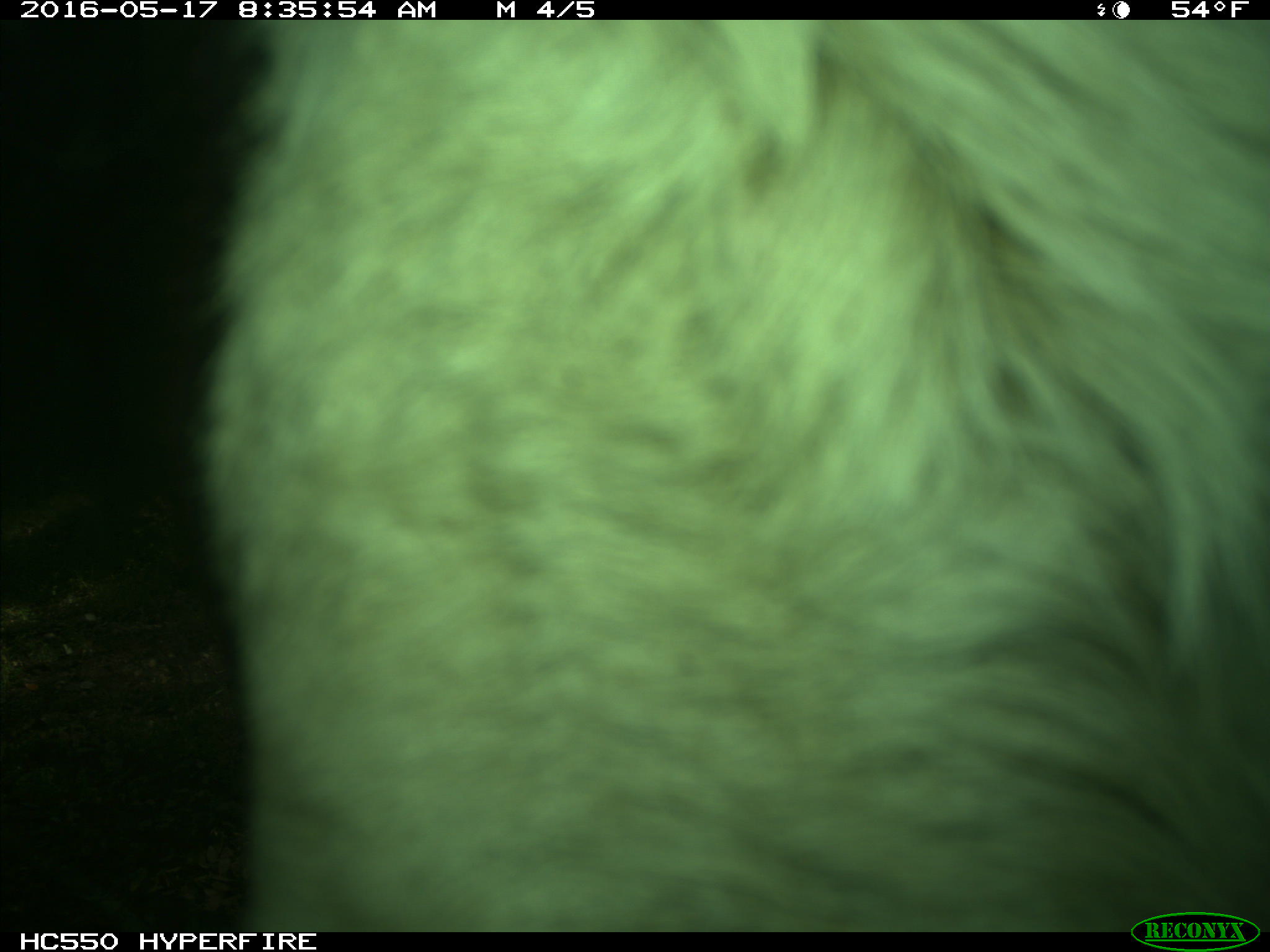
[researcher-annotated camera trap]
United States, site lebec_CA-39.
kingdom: Animalia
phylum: Chordata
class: Mammalia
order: Artiodactyla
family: Bovidae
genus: Bos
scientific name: Bos taurus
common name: domestic cow